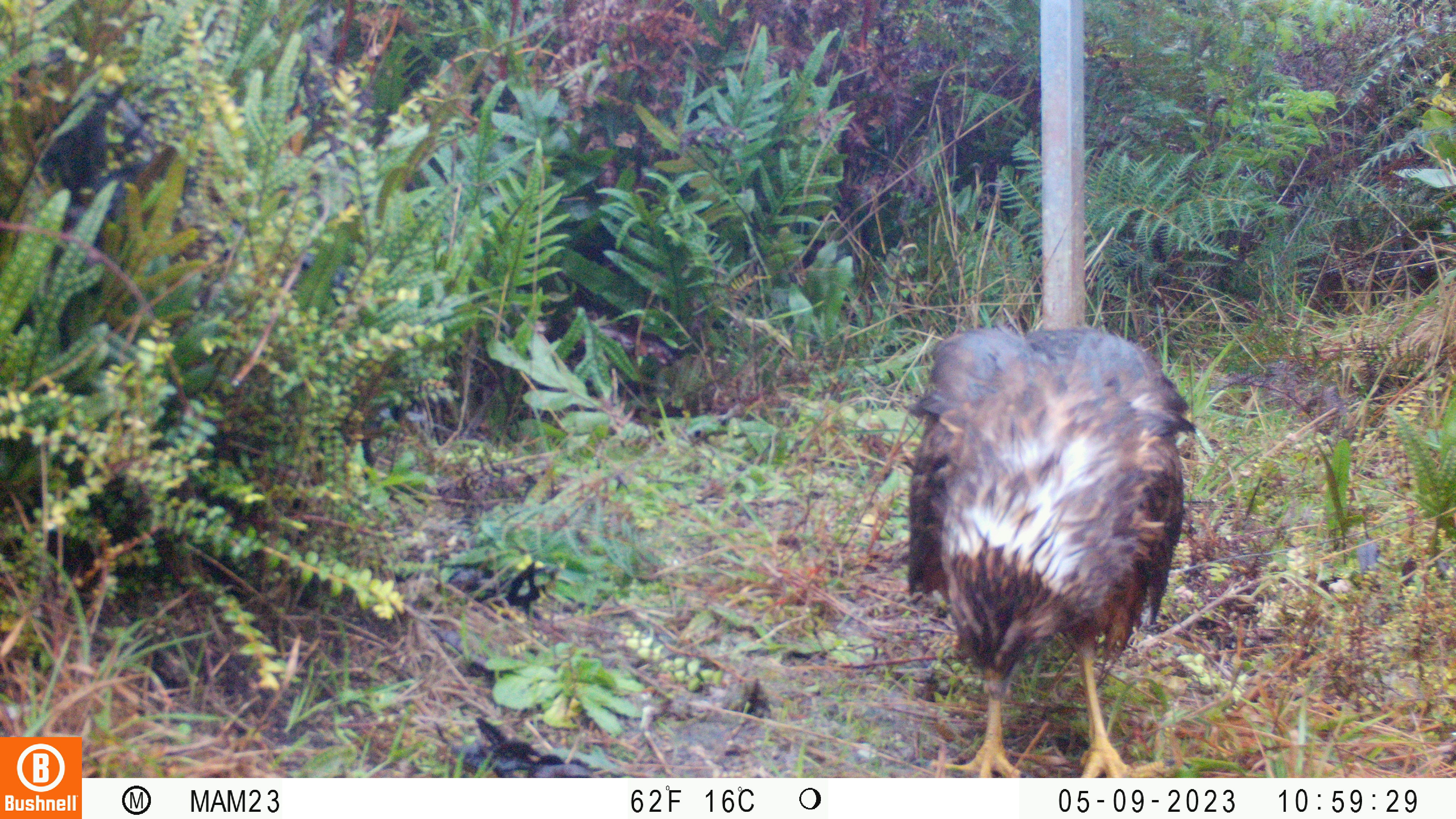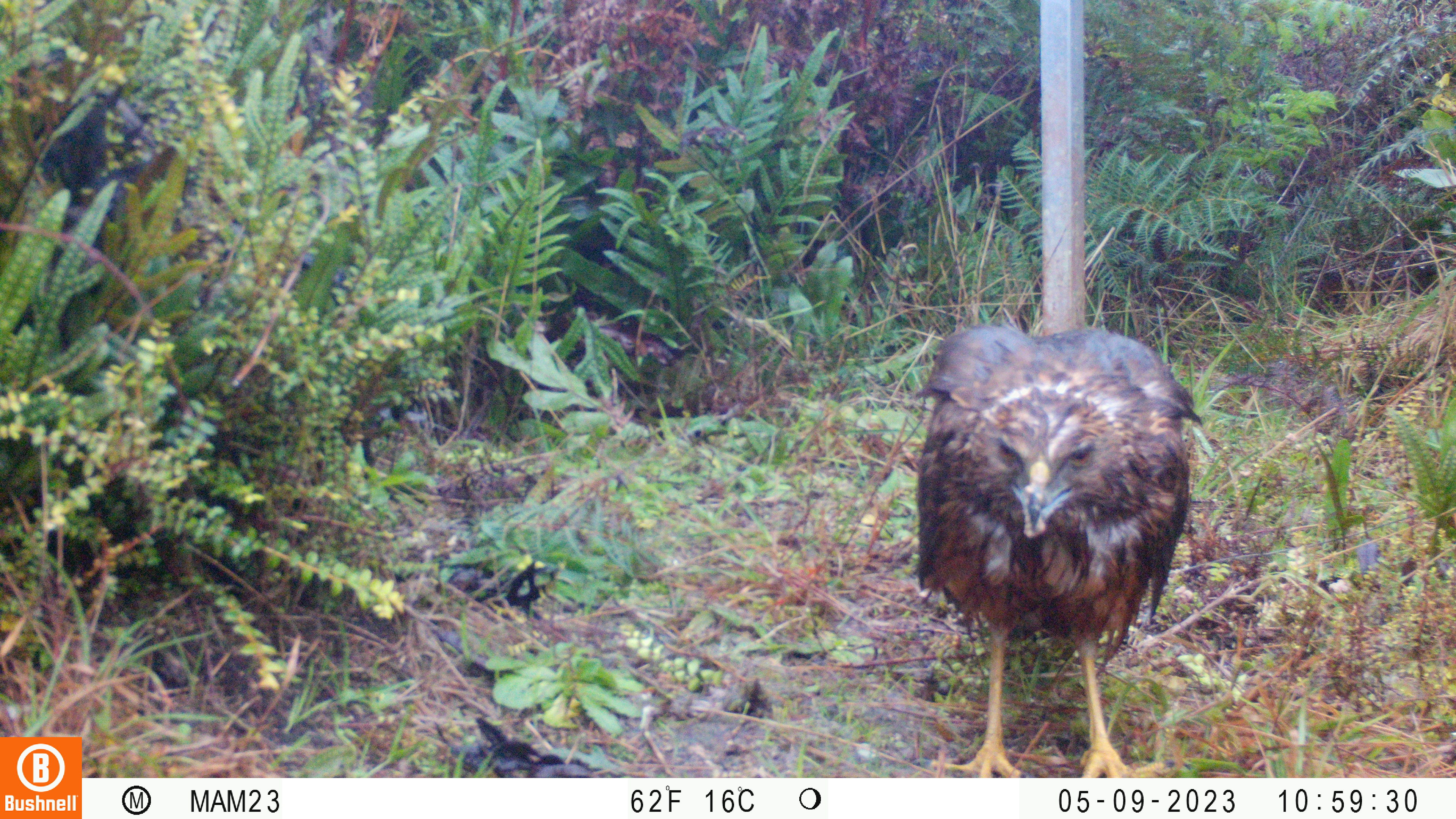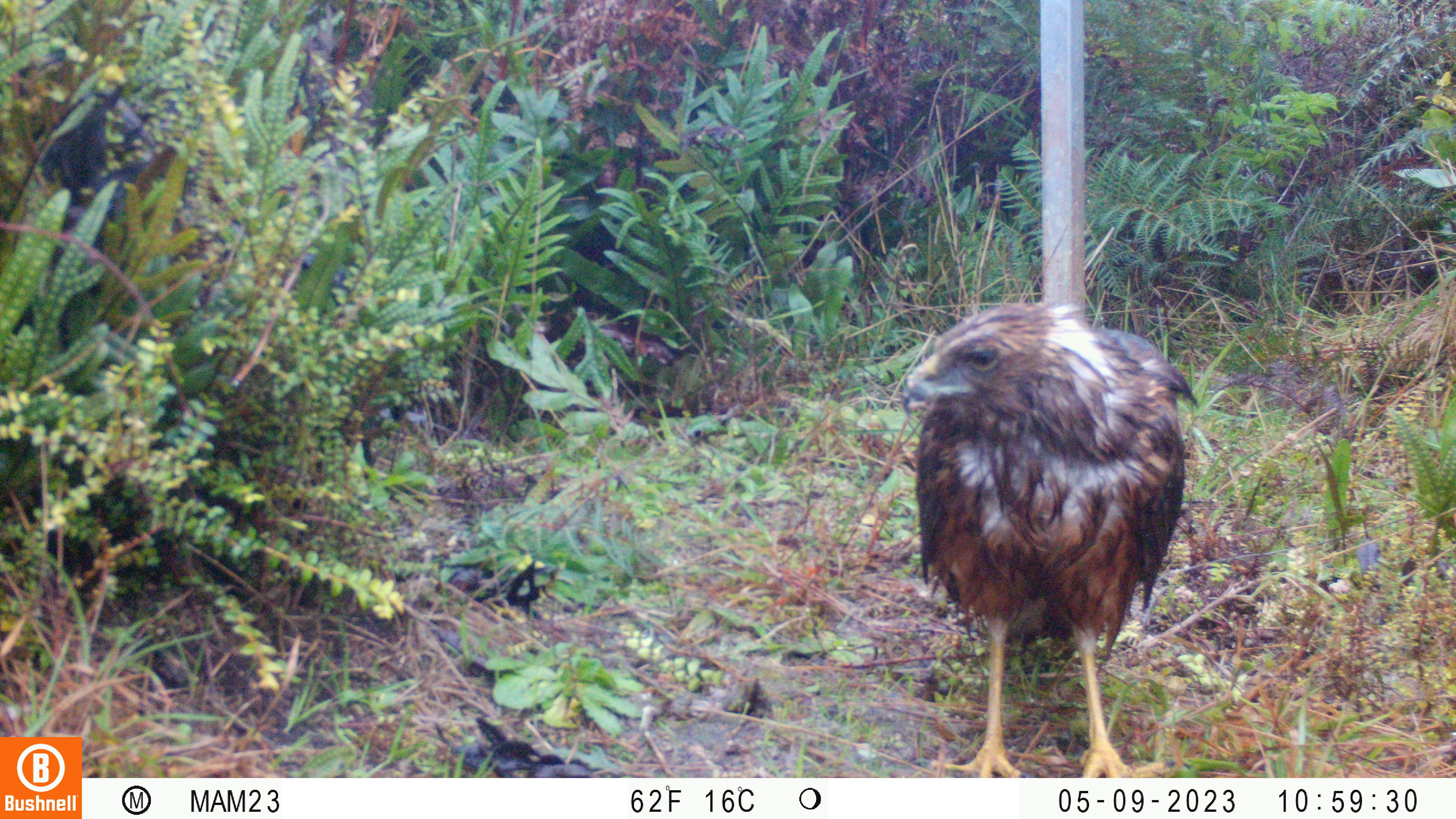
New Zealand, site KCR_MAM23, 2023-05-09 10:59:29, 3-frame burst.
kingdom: Animalia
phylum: Chordata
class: Aves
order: Accipitriformes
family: Accipitridae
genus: Circus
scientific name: Circus approximans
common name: swamp harrier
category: harrier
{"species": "harrier (swamp harrier) (Circus approximans)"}